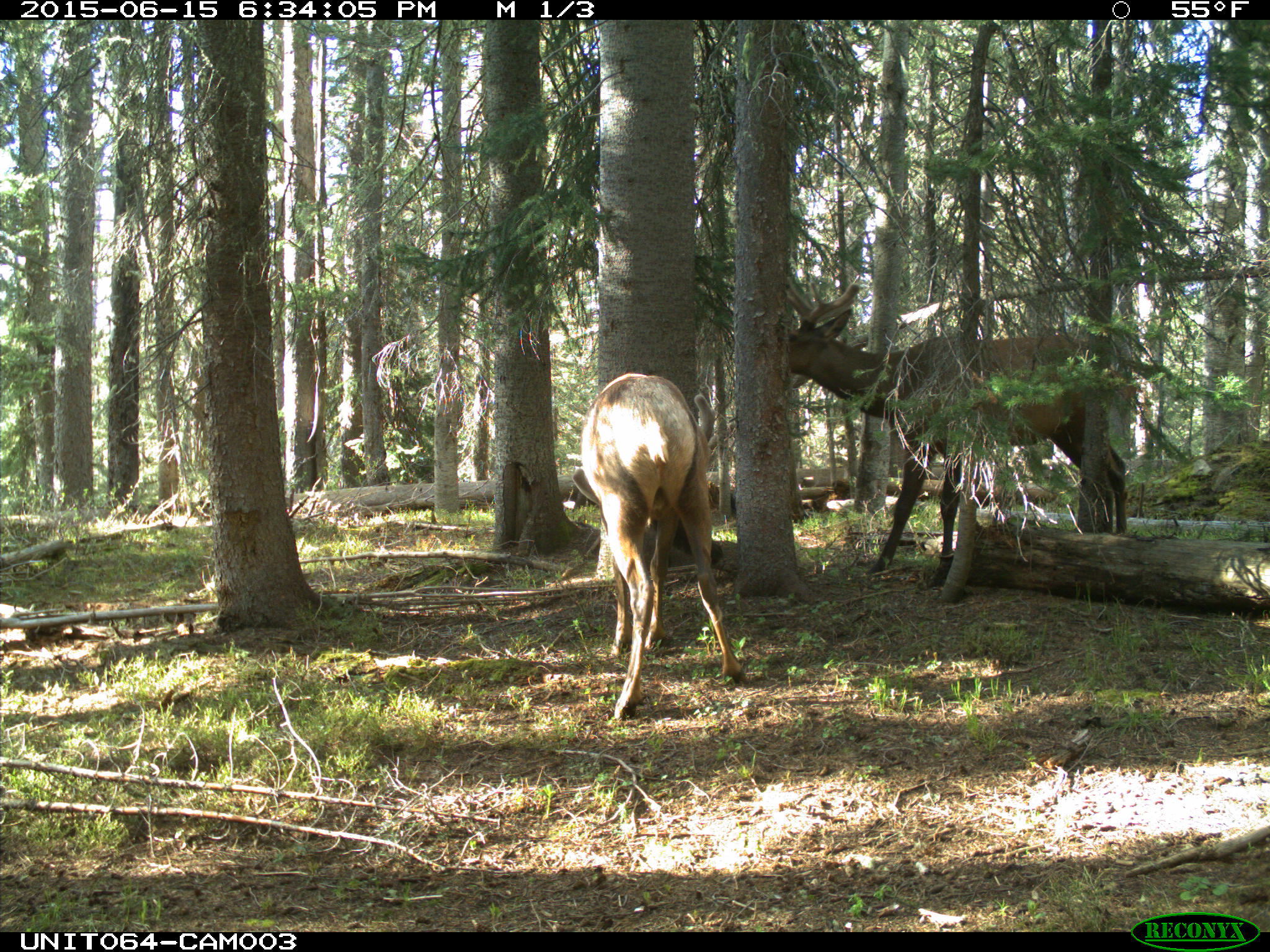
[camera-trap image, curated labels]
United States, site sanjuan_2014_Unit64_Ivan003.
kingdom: Animalia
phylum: Chordata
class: Mammalia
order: Artiodactyla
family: Cervidae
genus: Cervus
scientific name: Cervus elaphus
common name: red deer